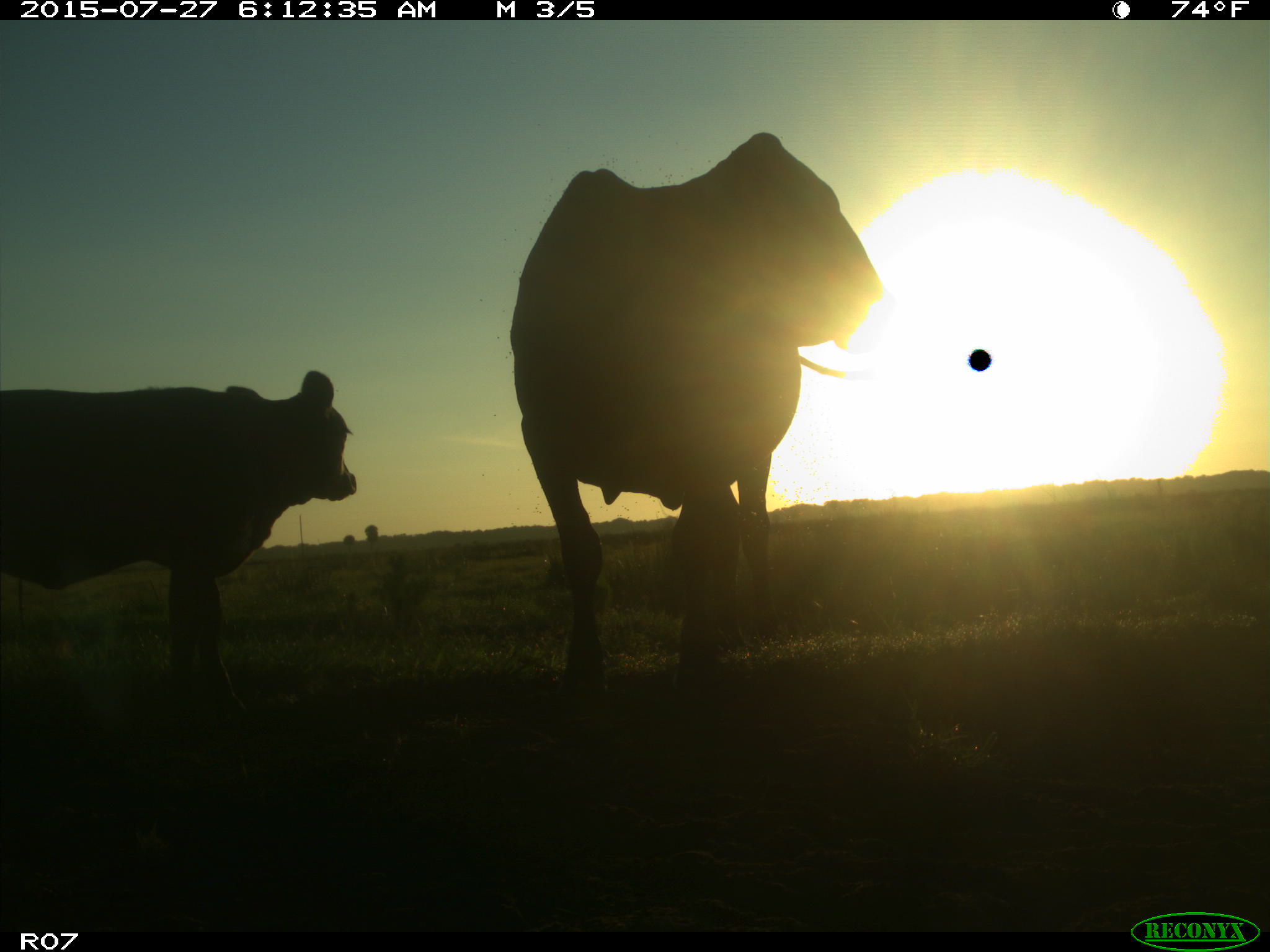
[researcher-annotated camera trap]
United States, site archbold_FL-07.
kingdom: Animalia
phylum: Chordata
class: Mammalia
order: Artiodactyla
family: Bovidae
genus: Bos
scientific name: Bos taurus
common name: domestic cow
Bos taurus (domestic cow).